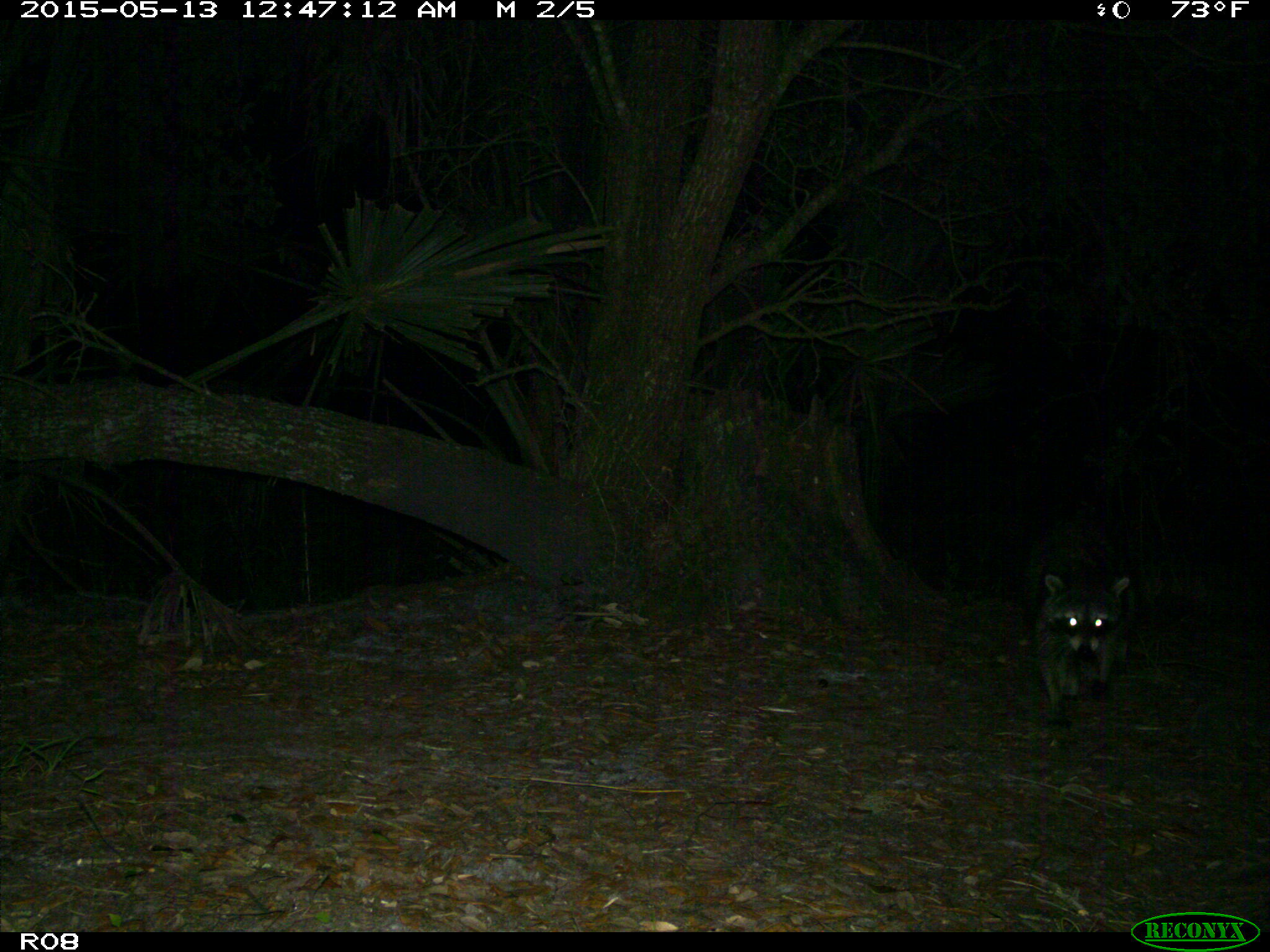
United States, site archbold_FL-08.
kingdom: Animalia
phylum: Chordata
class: Mammalia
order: Carnivora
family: Procyonidae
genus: Procyon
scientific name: Procyon lotor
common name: common raccoon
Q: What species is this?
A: Procyon lotor (common raccoon).